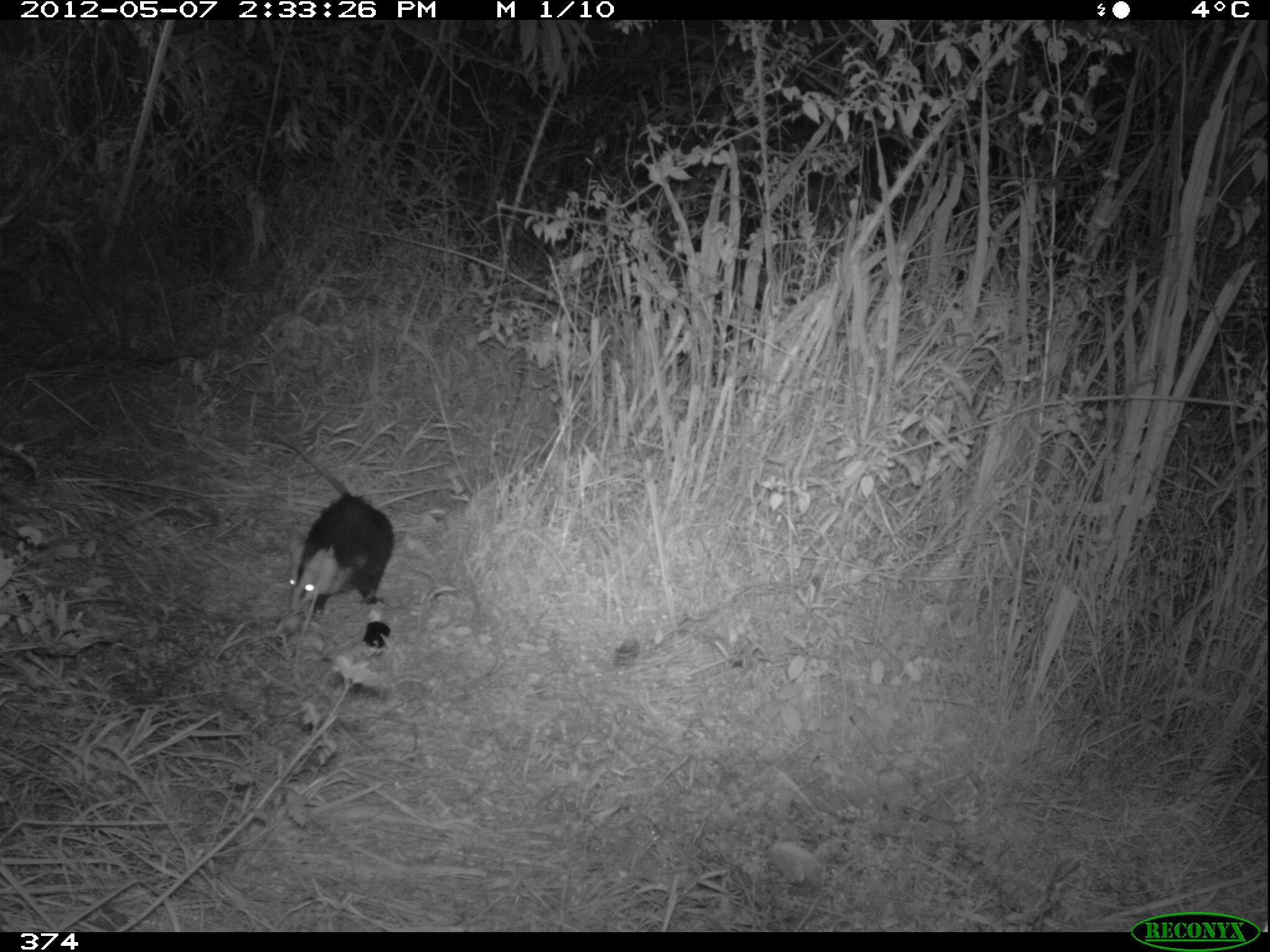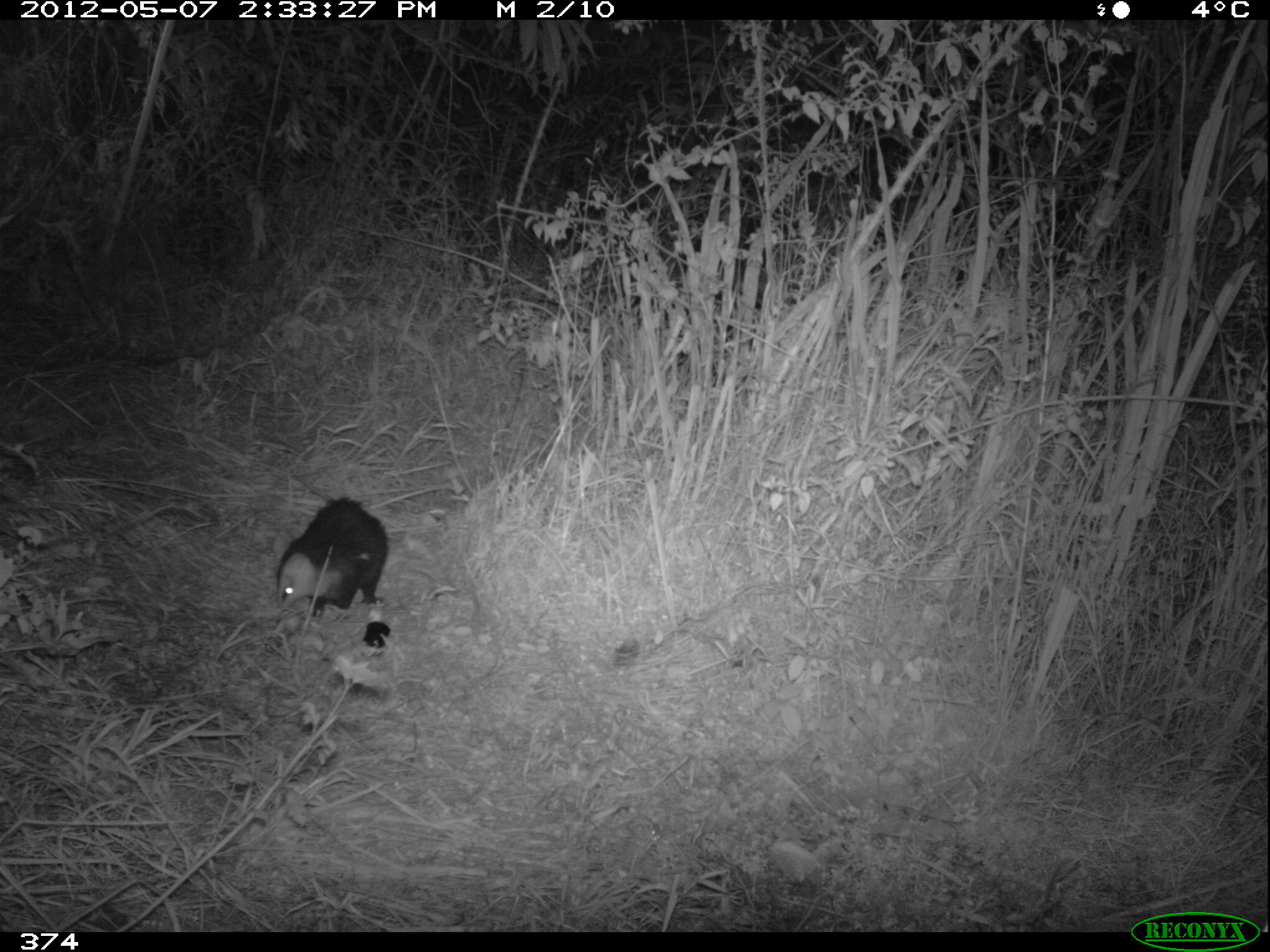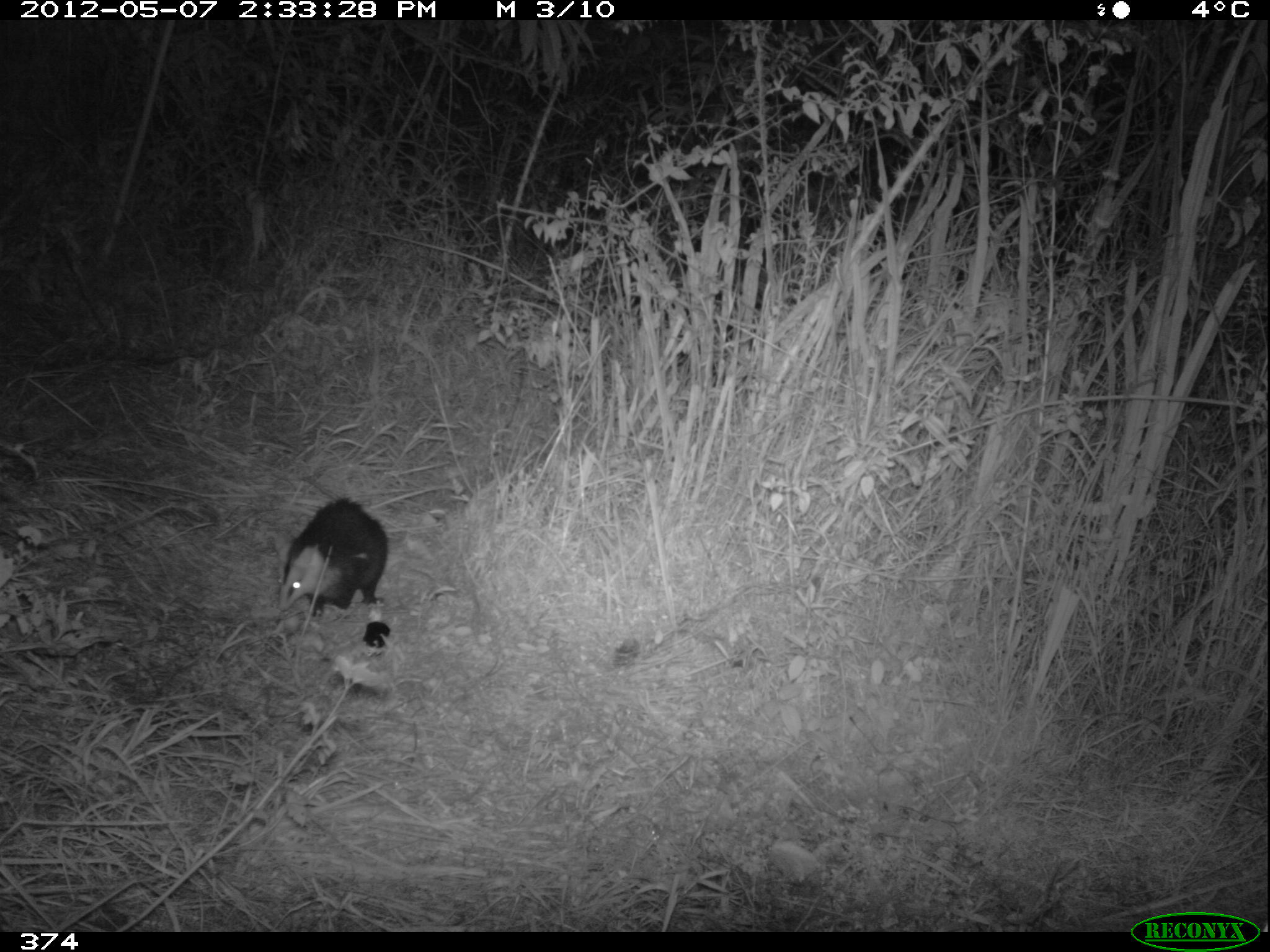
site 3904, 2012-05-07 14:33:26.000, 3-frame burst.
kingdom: Animalia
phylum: Chordata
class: Mammalia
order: Didelphimorphia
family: Didelphidae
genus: Didelphis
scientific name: Didelphis pernigra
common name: andean white-eared opossum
Didelphis pernigra (andean white-eared opossum).